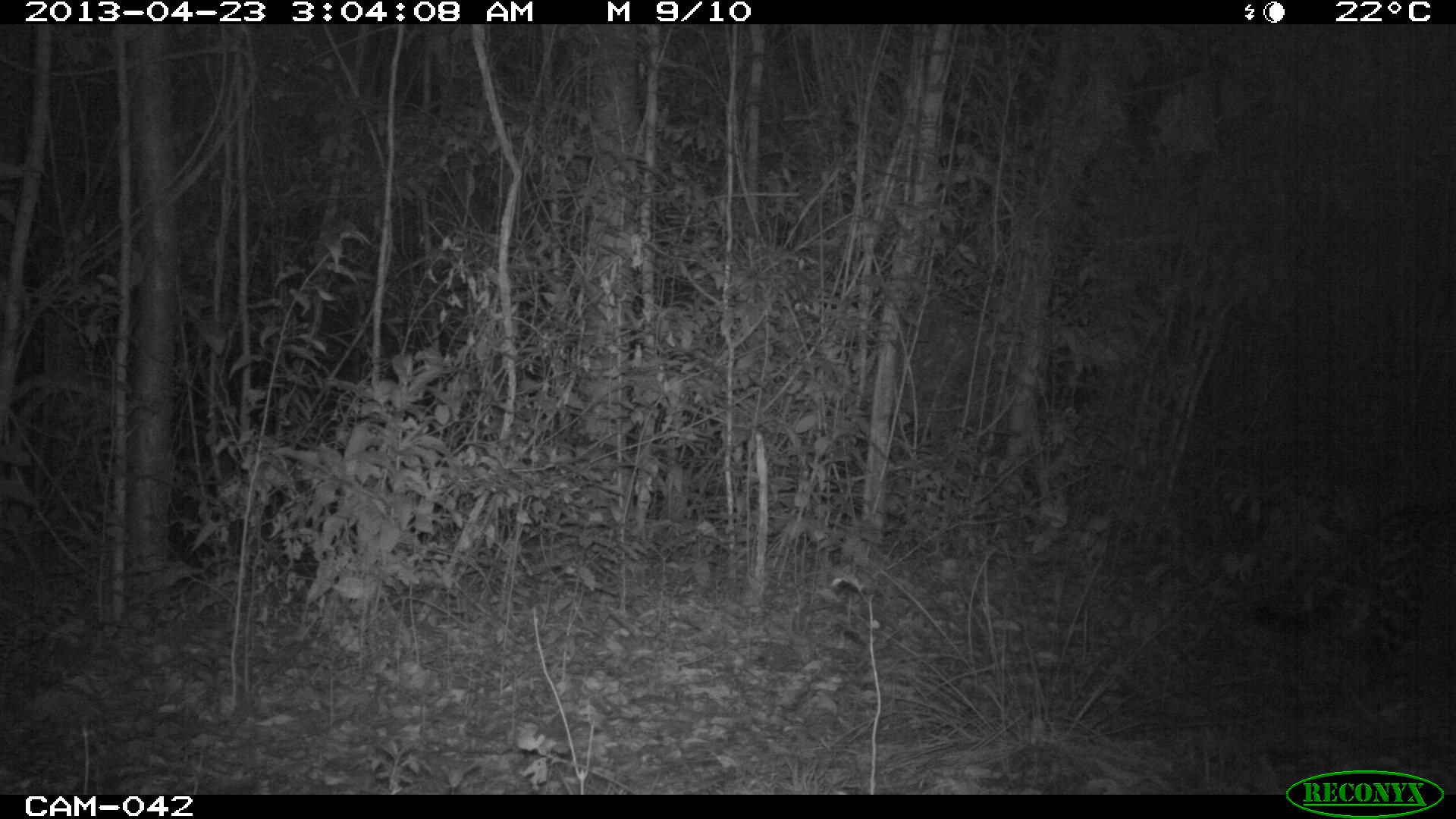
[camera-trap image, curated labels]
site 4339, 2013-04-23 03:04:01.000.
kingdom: Animalia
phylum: Chordata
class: Mammalia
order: Carnivora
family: Felidae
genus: Panthera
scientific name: Panthera onca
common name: jaguar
Panthera onca (jaguar), count 1.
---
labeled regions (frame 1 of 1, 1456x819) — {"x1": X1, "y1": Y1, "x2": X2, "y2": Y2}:
panthera onca: {"x1": 1257, "y1": 500, "x2": 1456, "y2": 690}